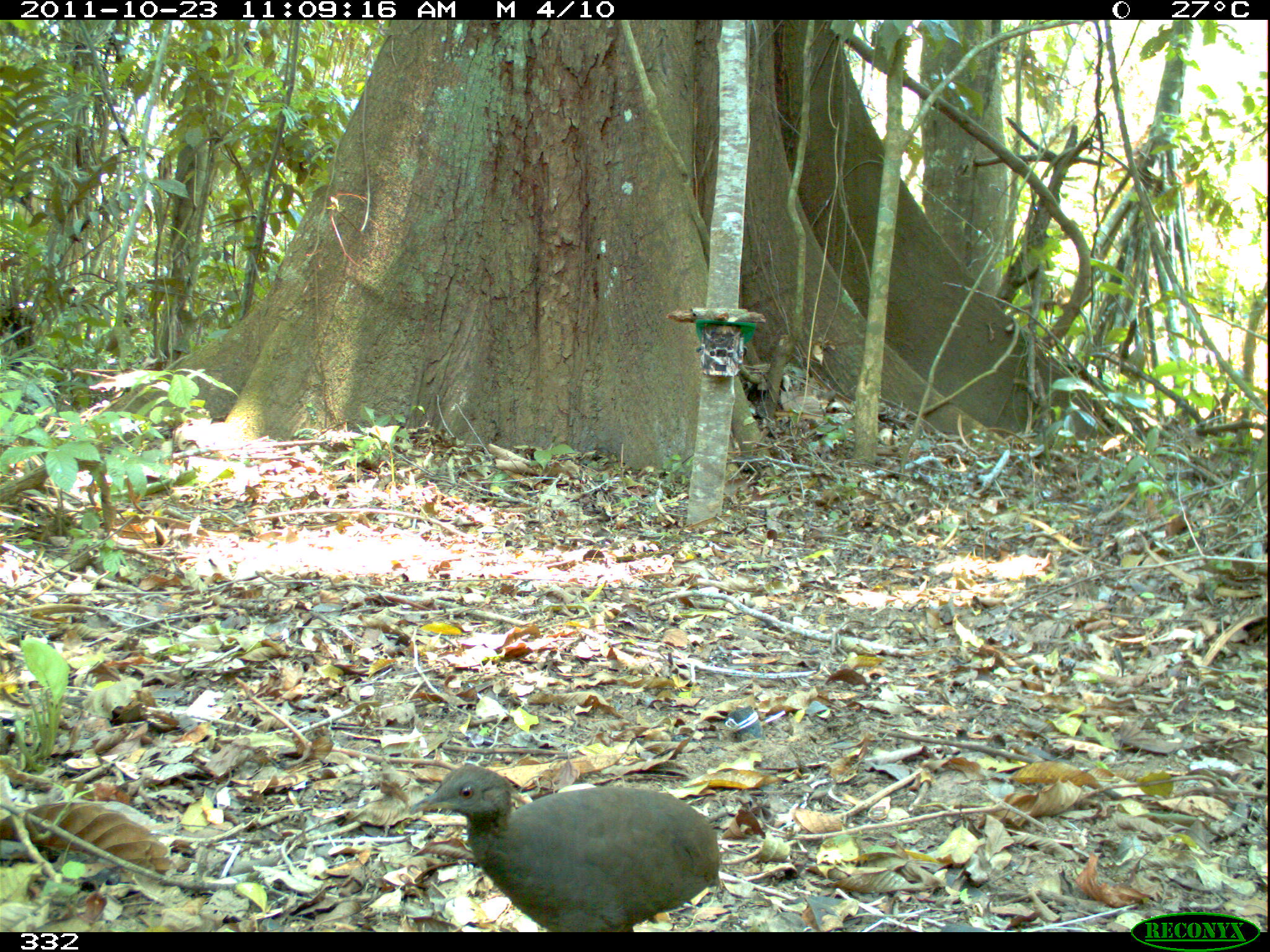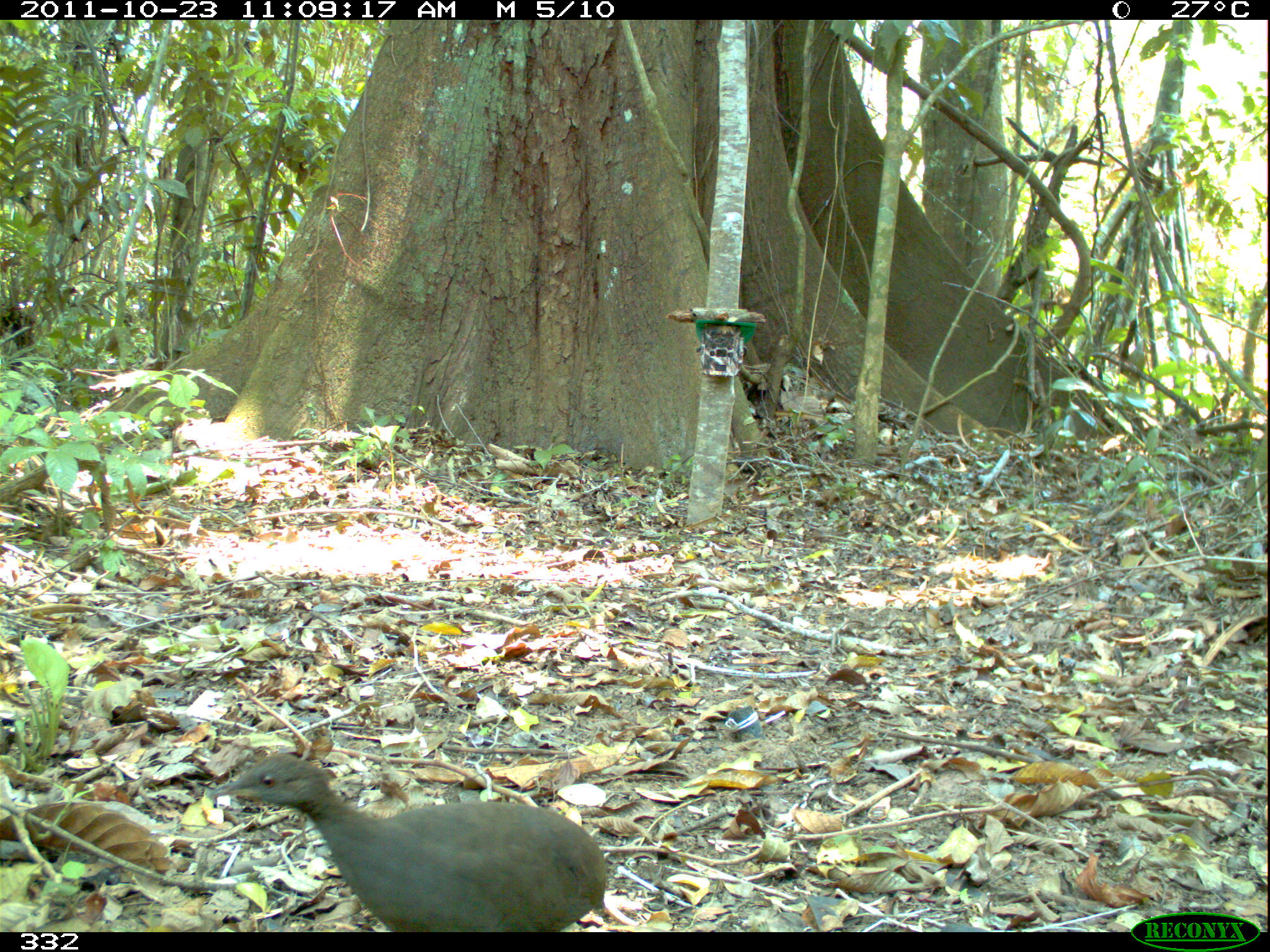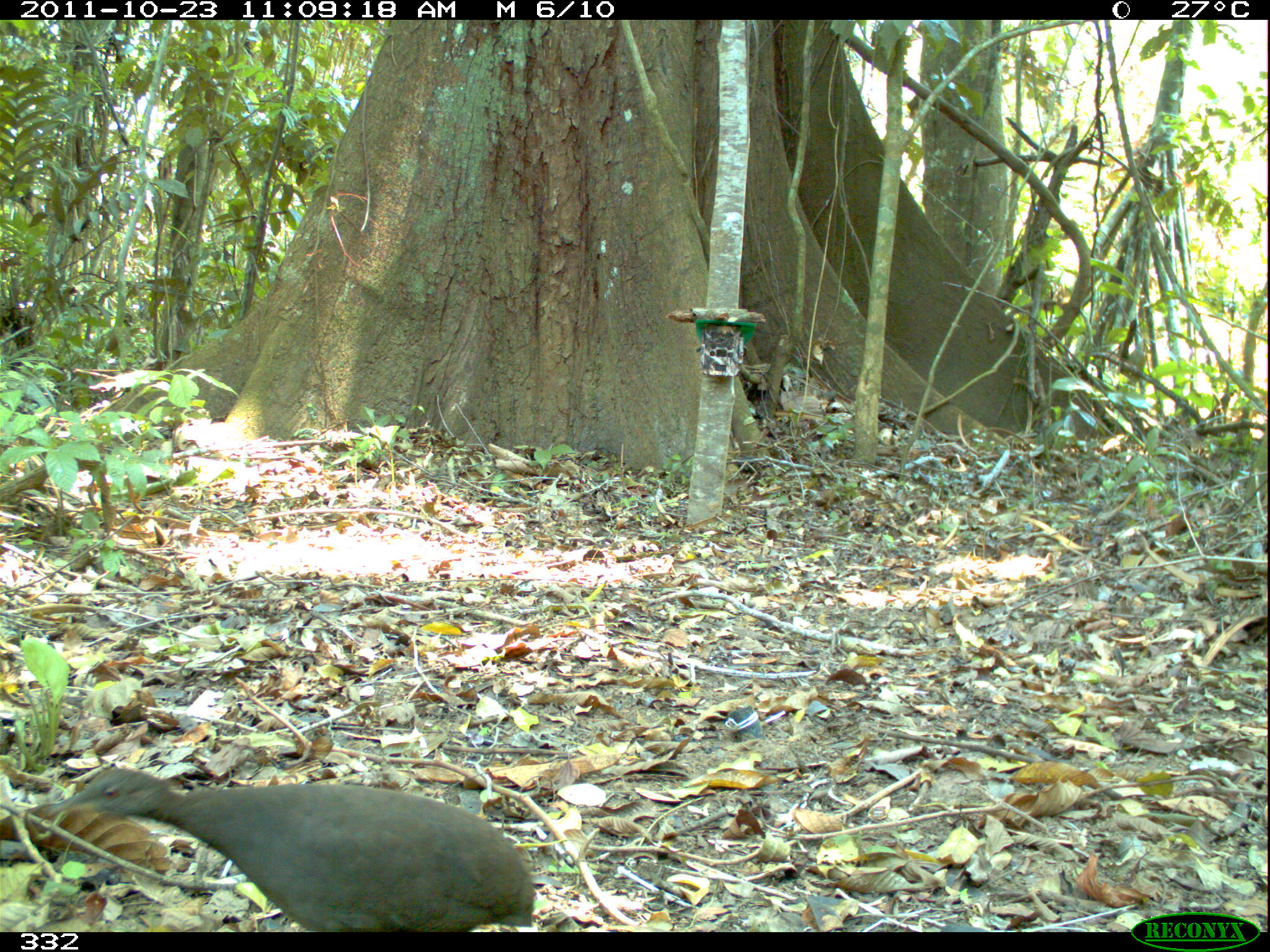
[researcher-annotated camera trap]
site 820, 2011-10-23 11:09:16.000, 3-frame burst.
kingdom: Animalia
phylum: Chordata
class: Aves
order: Tinamiformes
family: Tinamidae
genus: Crypturellus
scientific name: Crypturellus cinereus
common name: cinereous tinamou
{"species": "Crypturellus cinereus (cinereous tinamou)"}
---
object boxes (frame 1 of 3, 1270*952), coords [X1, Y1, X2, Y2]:
crypturellus cinereus: [408, 761, 725, 933]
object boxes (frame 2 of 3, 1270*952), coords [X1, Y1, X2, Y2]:
crypturellus cinereus: [203, 746, 614, 929]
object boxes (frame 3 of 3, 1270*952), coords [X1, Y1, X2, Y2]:
crypturellus cinereus: [42, 761, 534, 931]